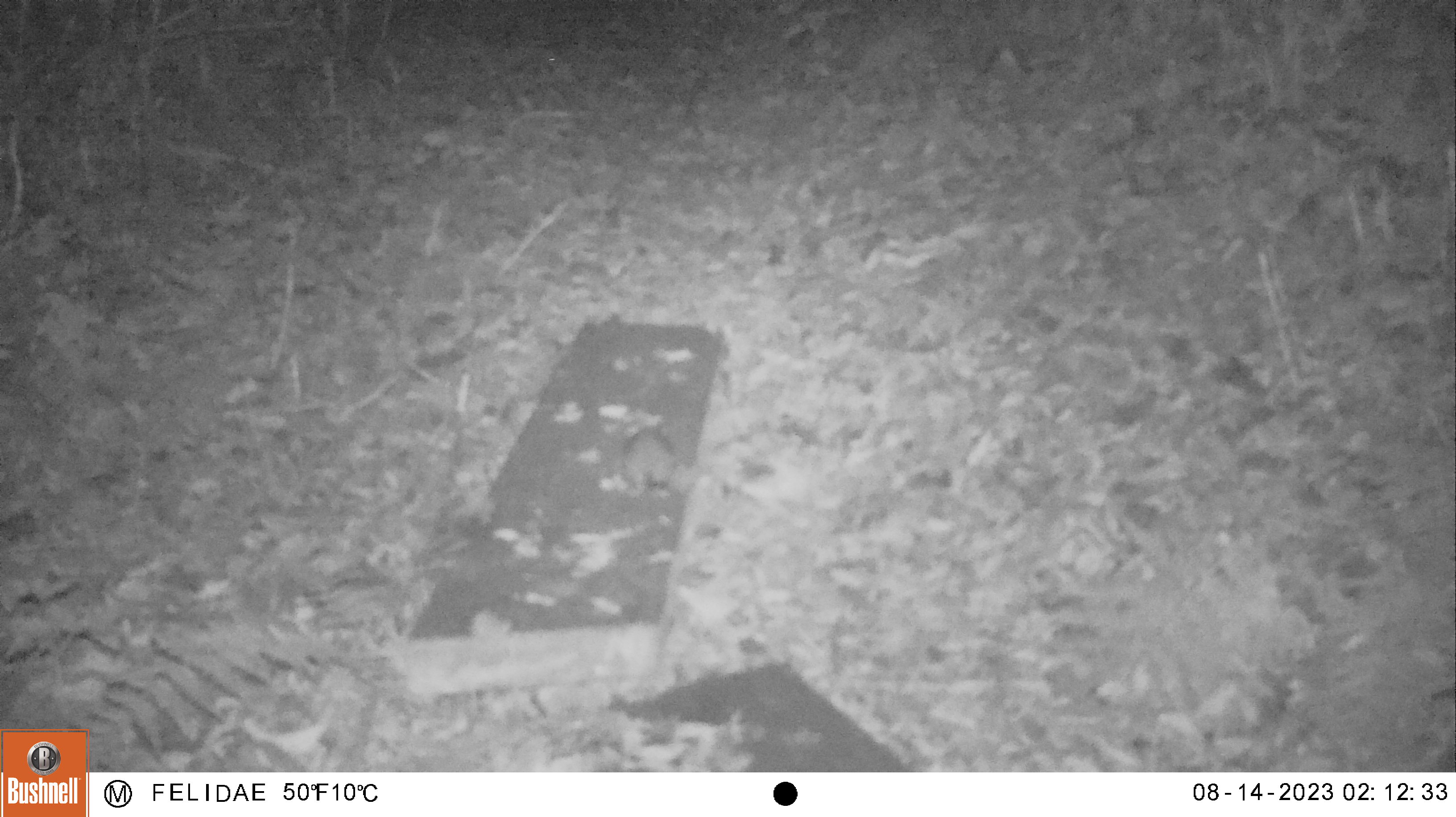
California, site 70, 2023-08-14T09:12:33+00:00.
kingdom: Animalia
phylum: Chordata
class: Mammalia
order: Rodentia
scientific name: Rodentia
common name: mouse or rat